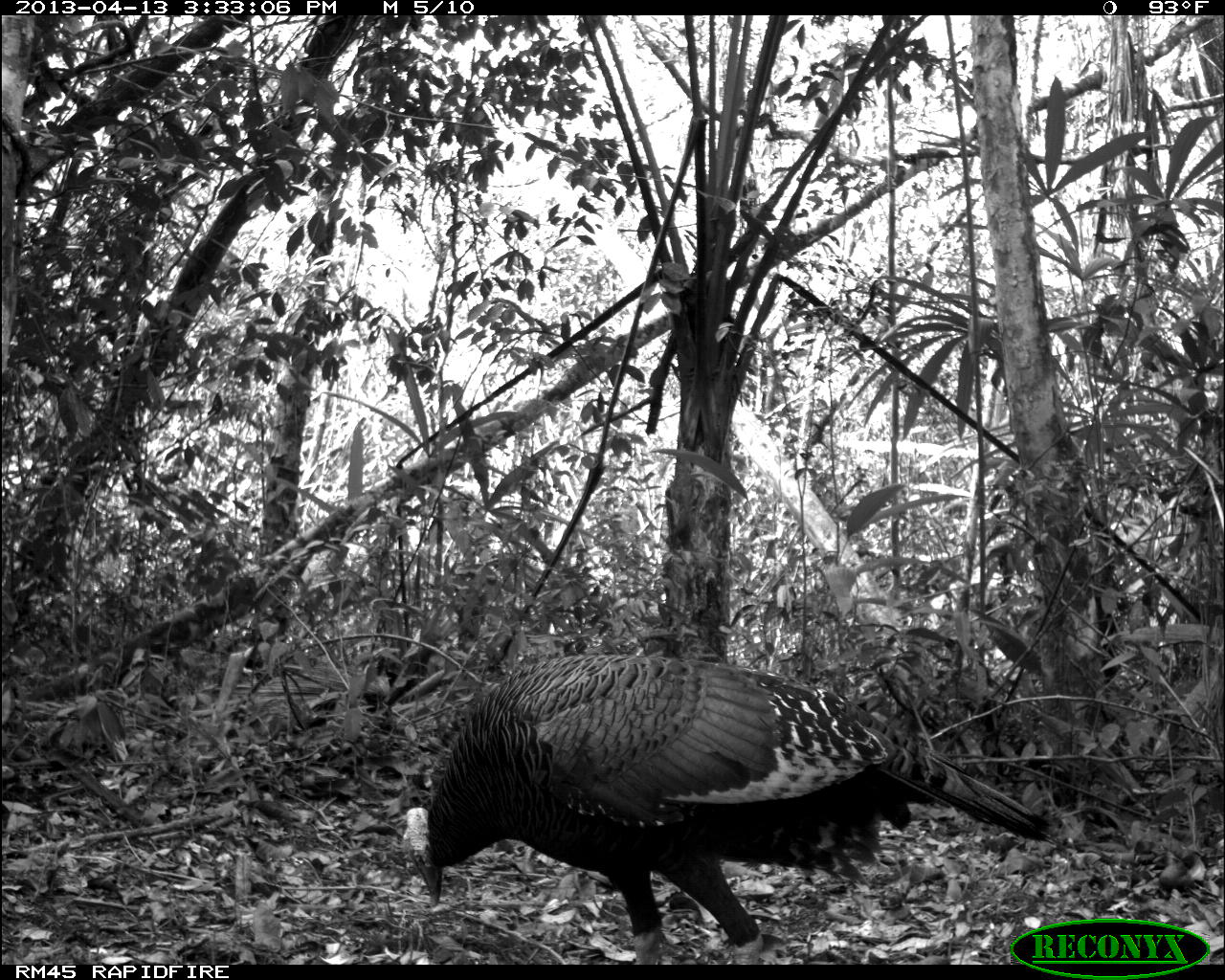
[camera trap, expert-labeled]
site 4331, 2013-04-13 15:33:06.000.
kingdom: Animalia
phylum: Chordata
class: Aves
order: Galliformes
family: Phasianidae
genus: Meleagris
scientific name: Meleagris ocellata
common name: ocellated turkey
Meleagris ocellata (ocellated turkey), count 1, sex male.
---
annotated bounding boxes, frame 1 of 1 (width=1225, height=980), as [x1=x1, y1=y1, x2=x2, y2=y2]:
meleagris ocellata: [x1=402, y1=651, x2=1045, y2=964]